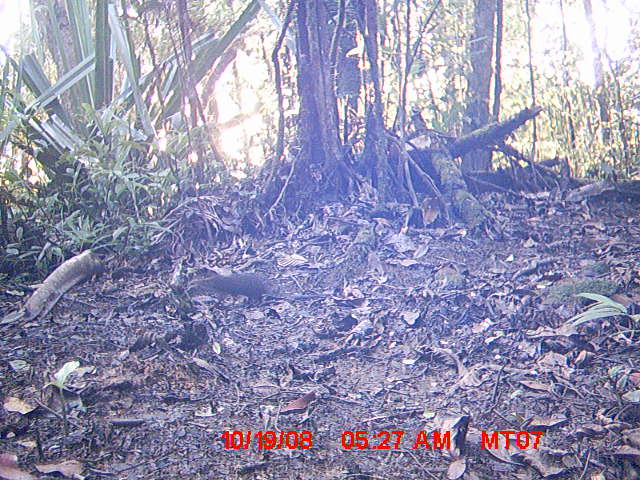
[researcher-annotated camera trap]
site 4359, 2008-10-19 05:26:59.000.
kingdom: Animalia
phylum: Chordata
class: Mammalia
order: Rodentia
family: Muridae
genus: Rattus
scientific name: Rattus rattus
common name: black rat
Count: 1.